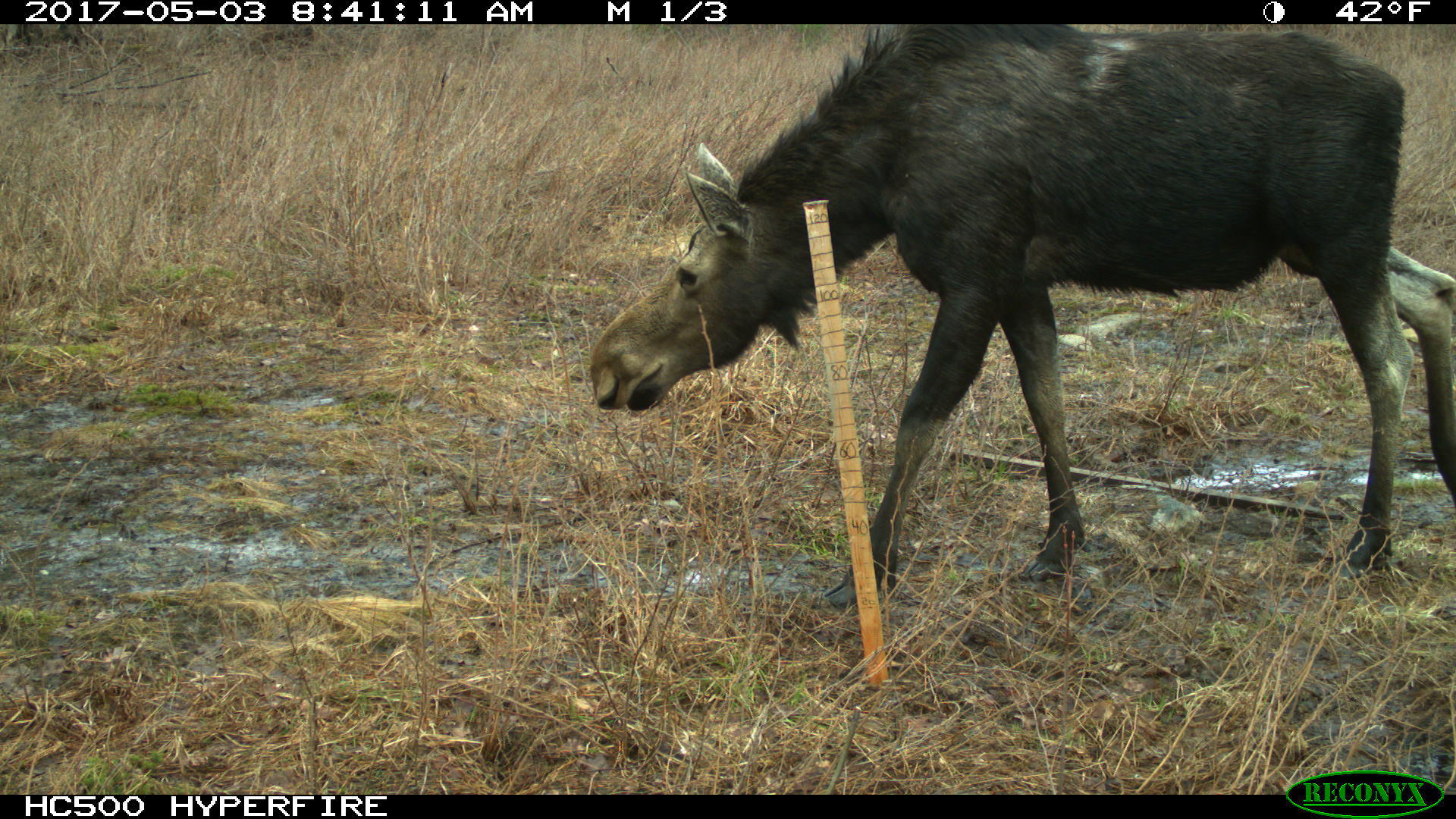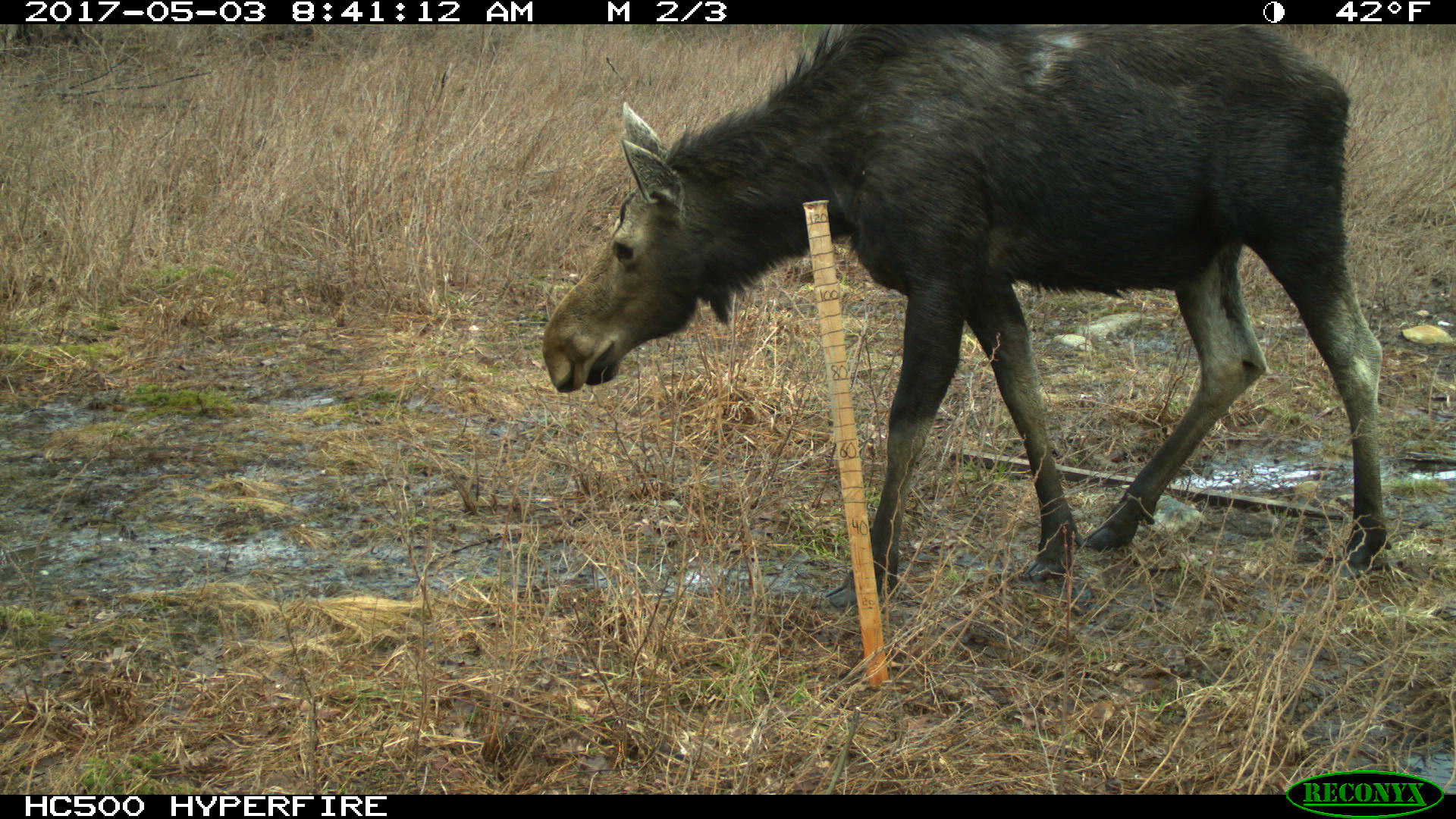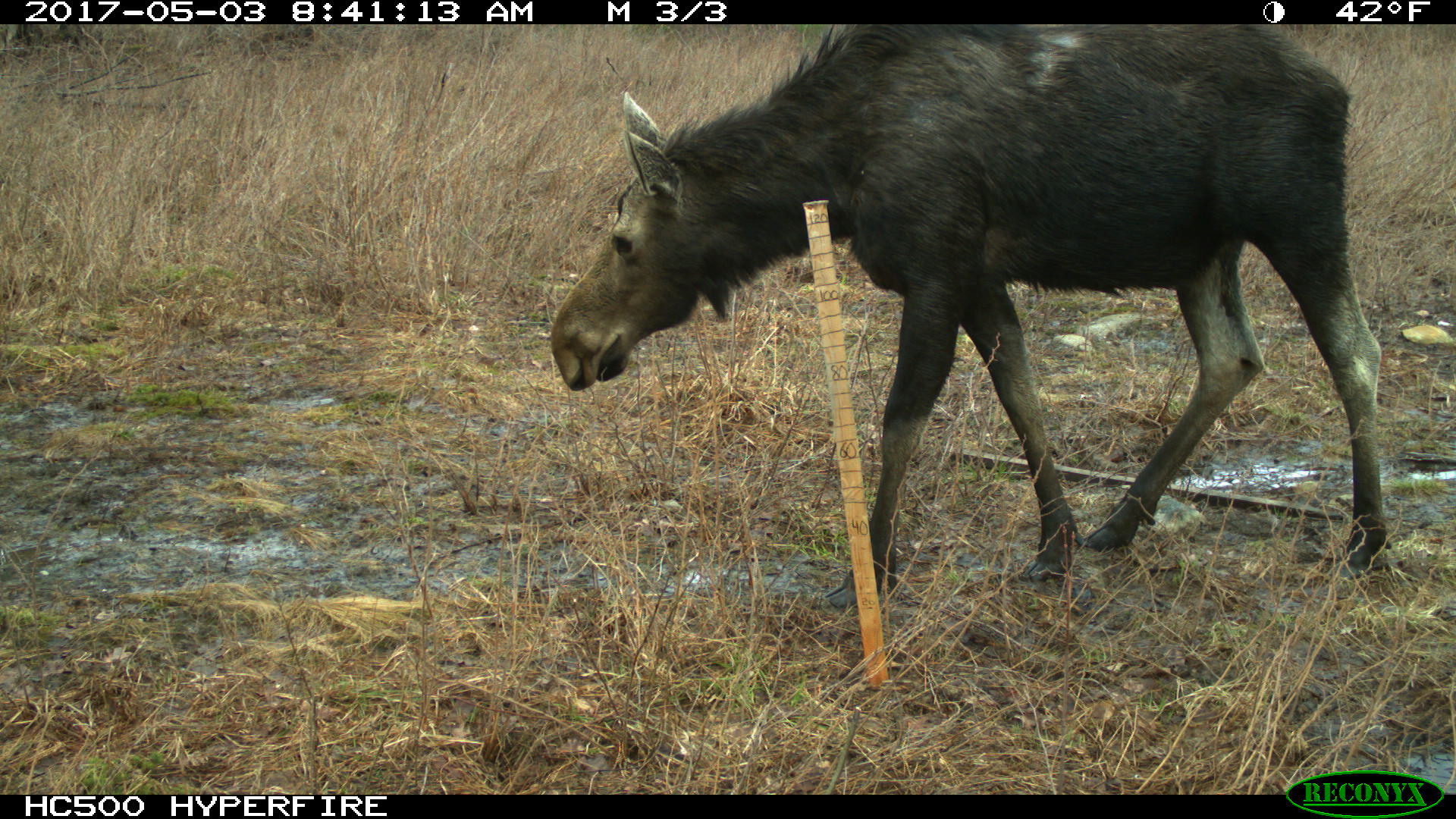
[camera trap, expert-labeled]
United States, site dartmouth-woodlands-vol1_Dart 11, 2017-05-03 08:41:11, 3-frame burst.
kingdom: Animalia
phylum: Chordata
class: Mammalia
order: Artiodactyla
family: Cervidae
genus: Alces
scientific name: Alces alces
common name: moose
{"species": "moose (Alces alces)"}